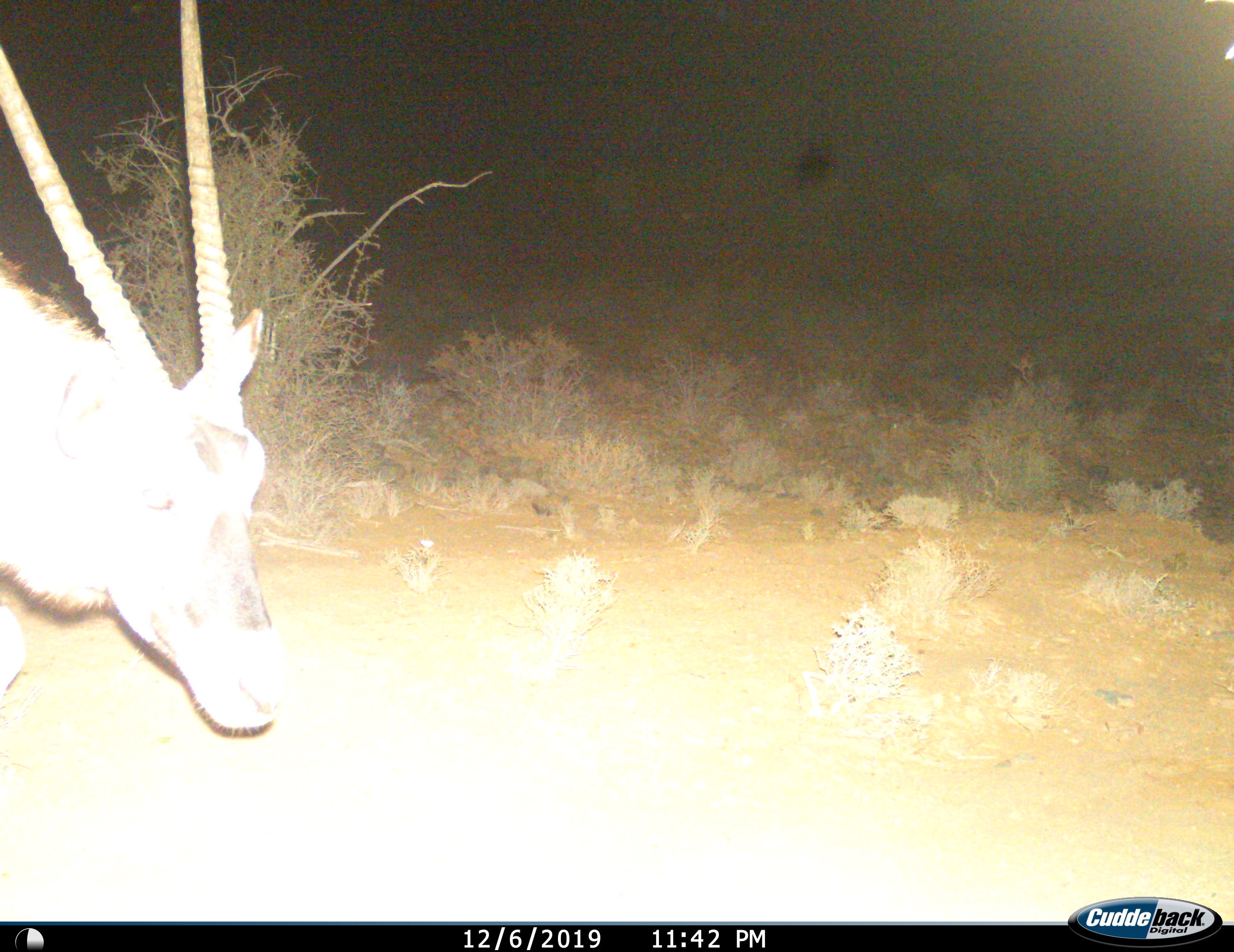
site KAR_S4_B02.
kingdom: Animalia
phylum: Chordata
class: Mammalia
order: Artiodactyla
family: Bovidae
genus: Oryx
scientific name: Oryx gazella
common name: gemsbok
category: oryx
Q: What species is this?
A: Oryx (gemsbok) (Oryx gazella).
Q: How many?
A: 1.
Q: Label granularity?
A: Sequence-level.